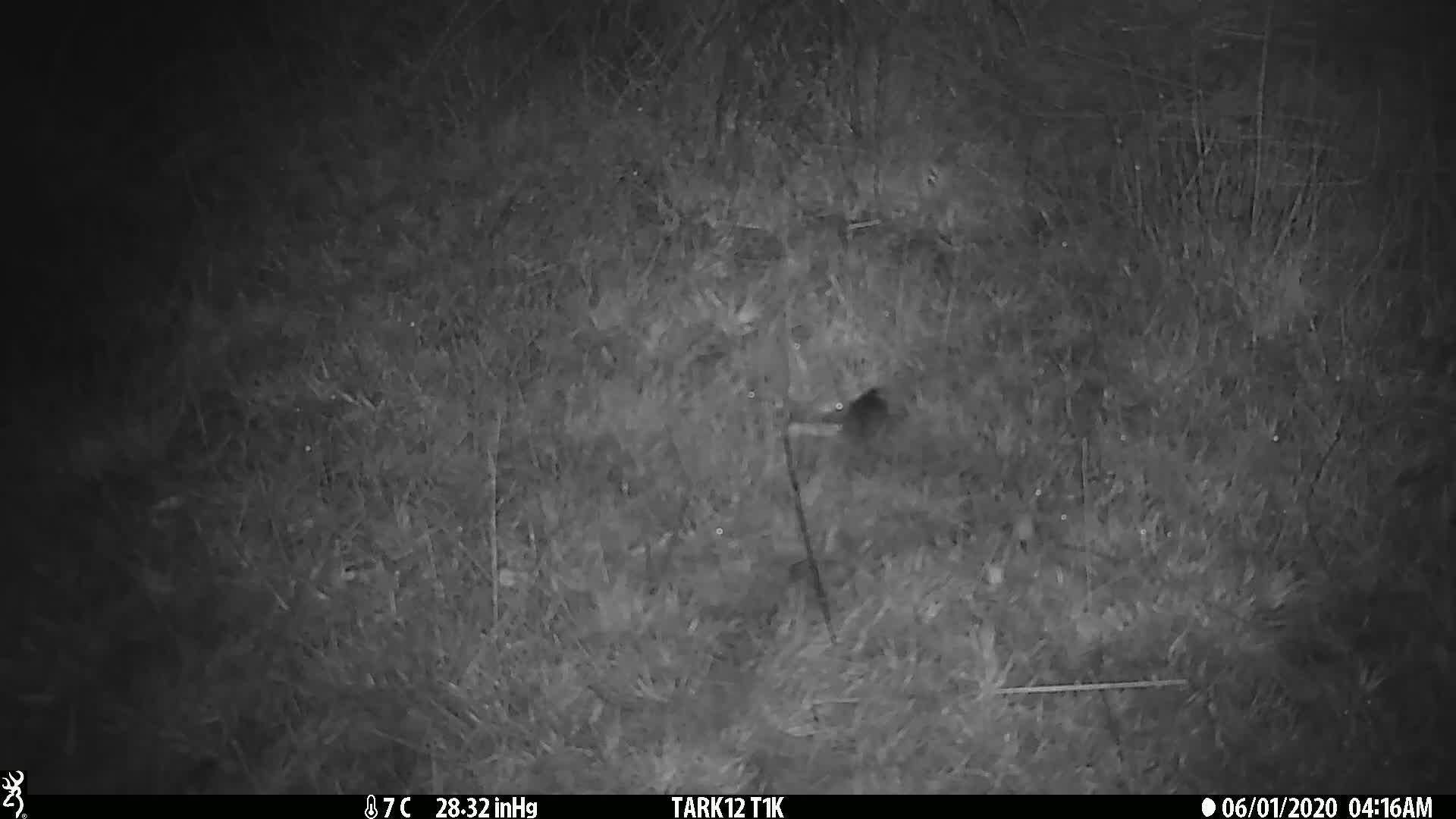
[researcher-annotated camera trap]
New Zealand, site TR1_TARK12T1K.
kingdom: Animalia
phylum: Chordata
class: Mammalia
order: Rodentia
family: Muridae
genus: Mus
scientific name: Mus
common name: mouse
Mouse (Mus).